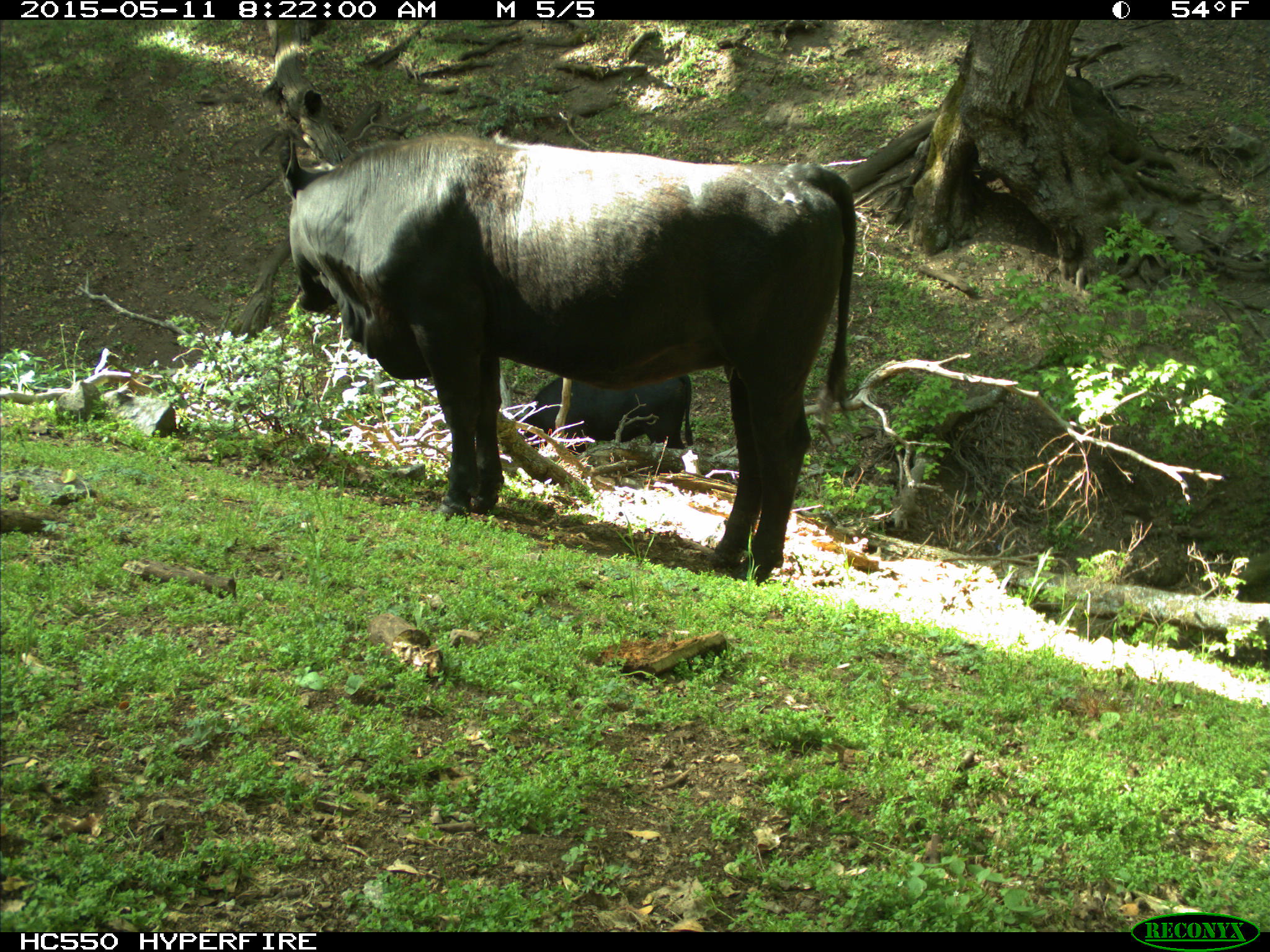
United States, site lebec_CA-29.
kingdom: Animalia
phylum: Chordata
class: Mammalia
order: Artiodactyla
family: Bovidae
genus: Bos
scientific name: Bos taurus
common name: domestic cow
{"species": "Bos taurus (domestic cow)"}